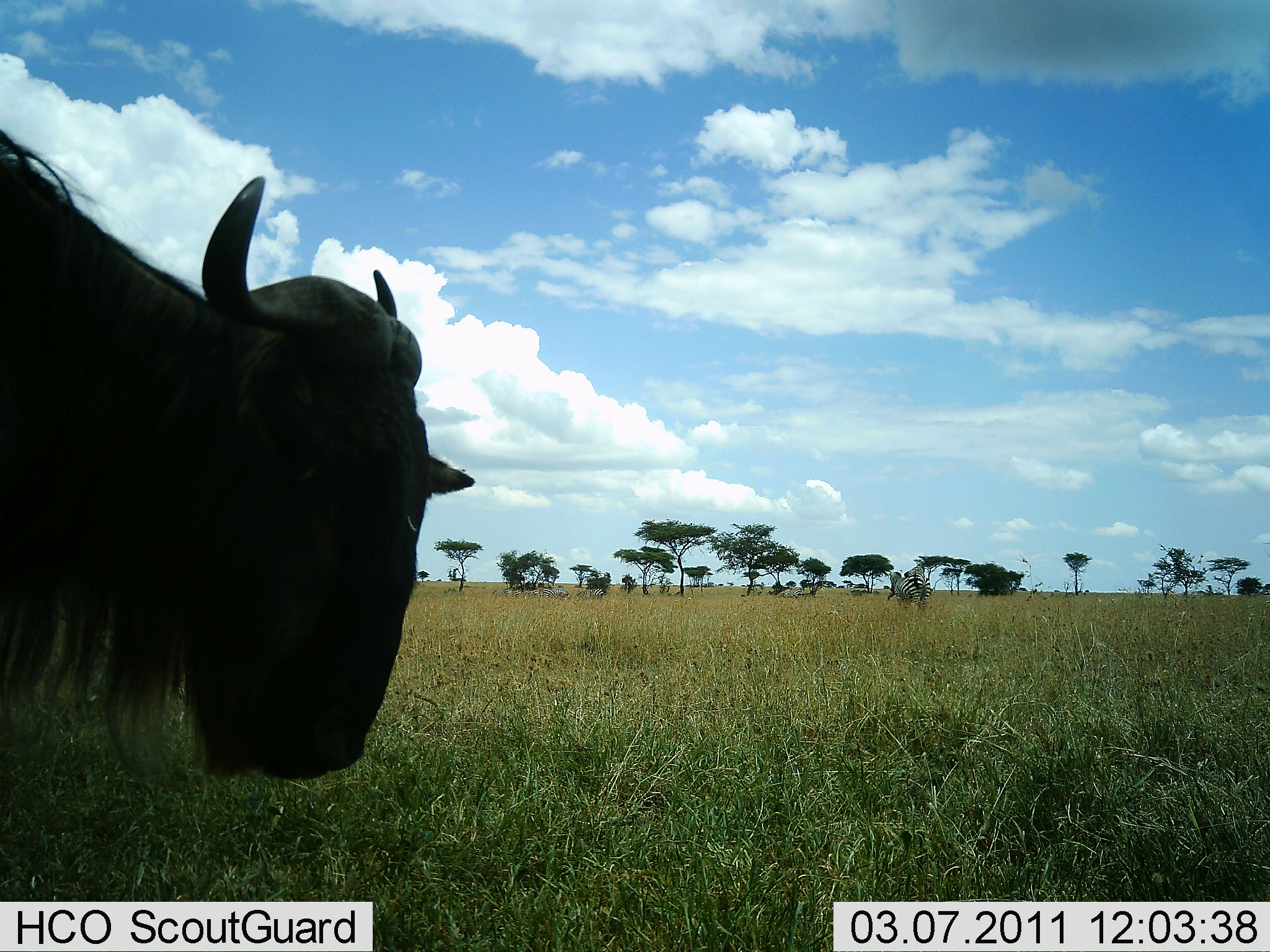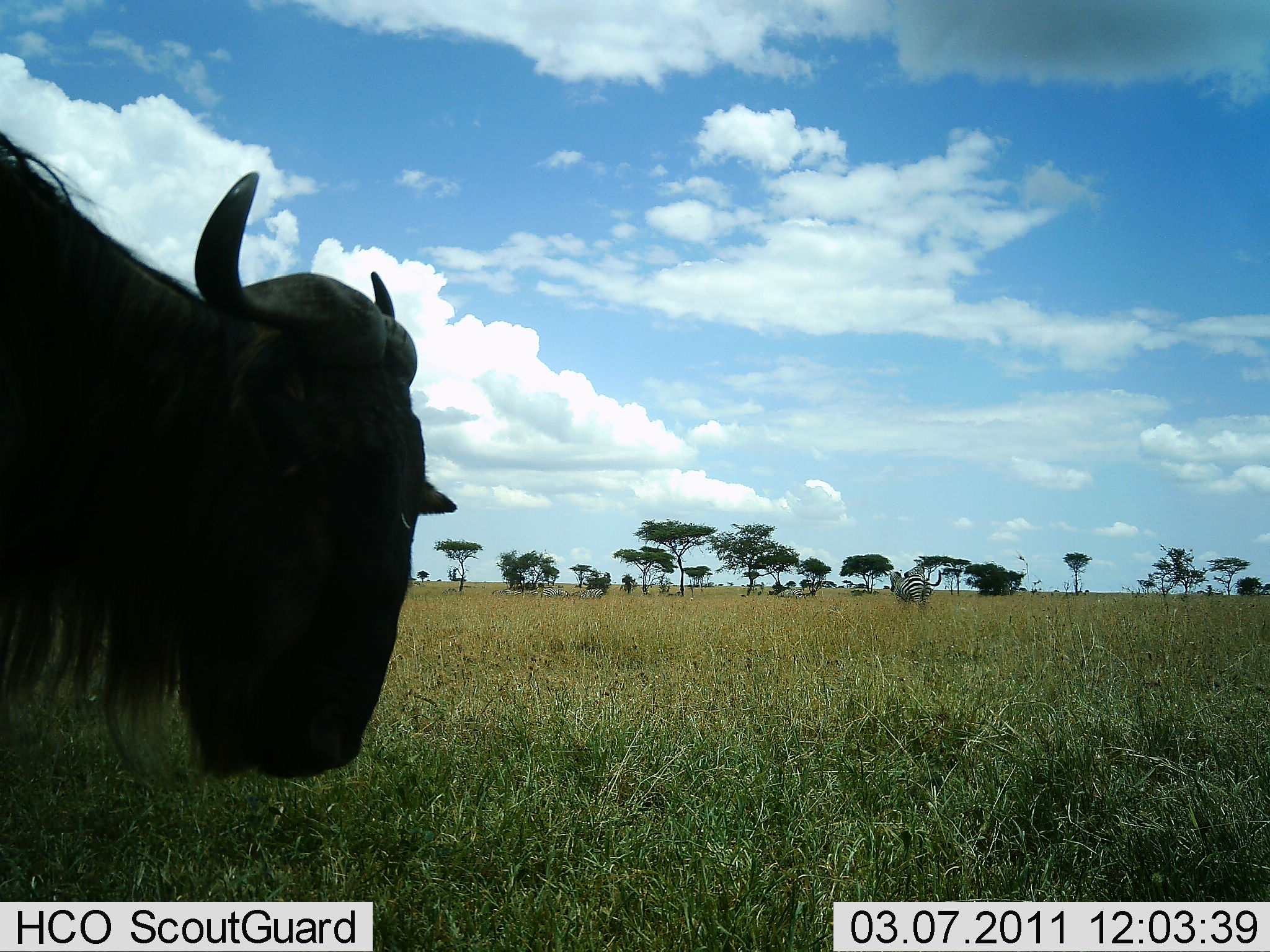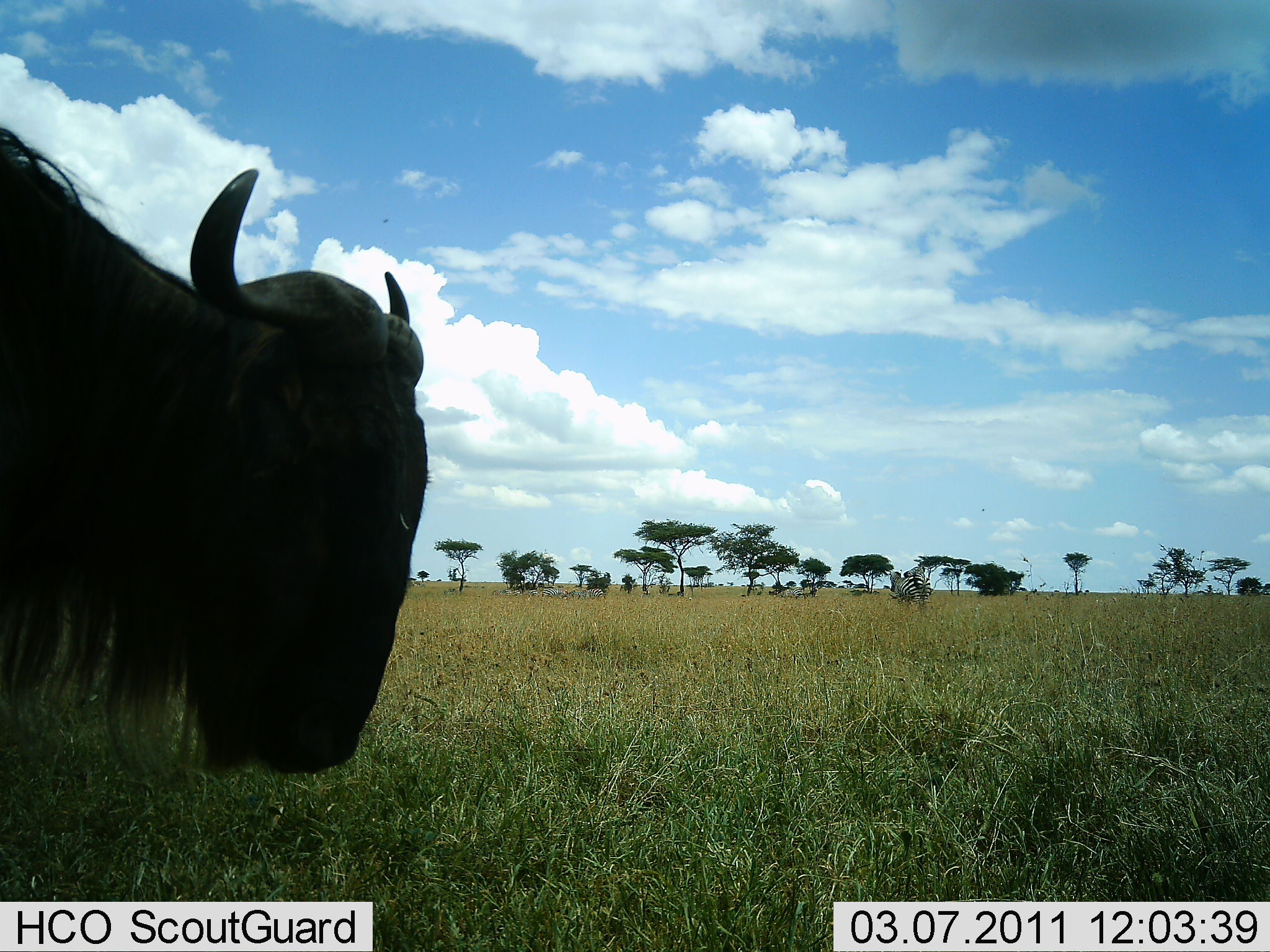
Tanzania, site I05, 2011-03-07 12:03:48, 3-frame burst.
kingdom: Animalia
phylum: Chordata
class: Mammalia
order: Artiodactyla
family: Bovidae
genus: Connochaetes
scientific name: Connochaetes taurinus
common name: blue wildebeest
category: wildebeest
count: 1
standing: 81%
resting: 0%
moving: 6%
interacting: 6%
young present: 0%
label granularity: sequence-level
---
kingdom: Animalia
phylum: Chordata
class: Mammalia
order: Perissodactyla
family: Equidae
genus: Equus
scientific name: Equus quagga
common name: plains zebra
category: zebra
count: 1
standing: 93%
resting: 0%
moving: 7%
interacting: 0%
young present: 0%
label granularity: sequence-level